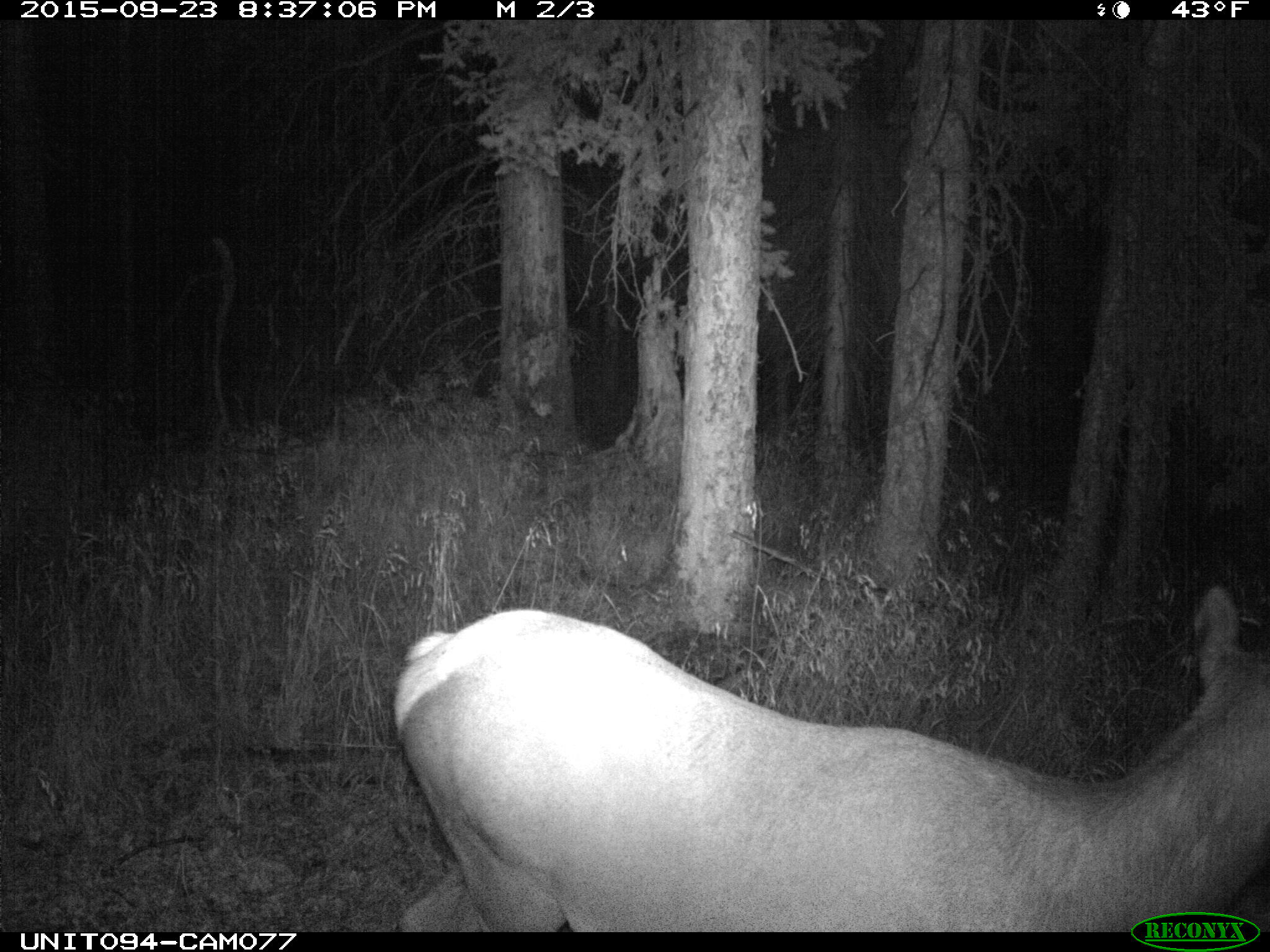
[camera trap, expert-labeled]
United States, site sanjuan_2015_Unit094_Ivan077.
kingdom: Animalia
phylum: Chordata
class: Mammalia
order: Artiodactyla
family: Cervidae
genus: Cervus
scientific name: Cervus elaphus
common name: red deer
Cervus elaphus (red deer).